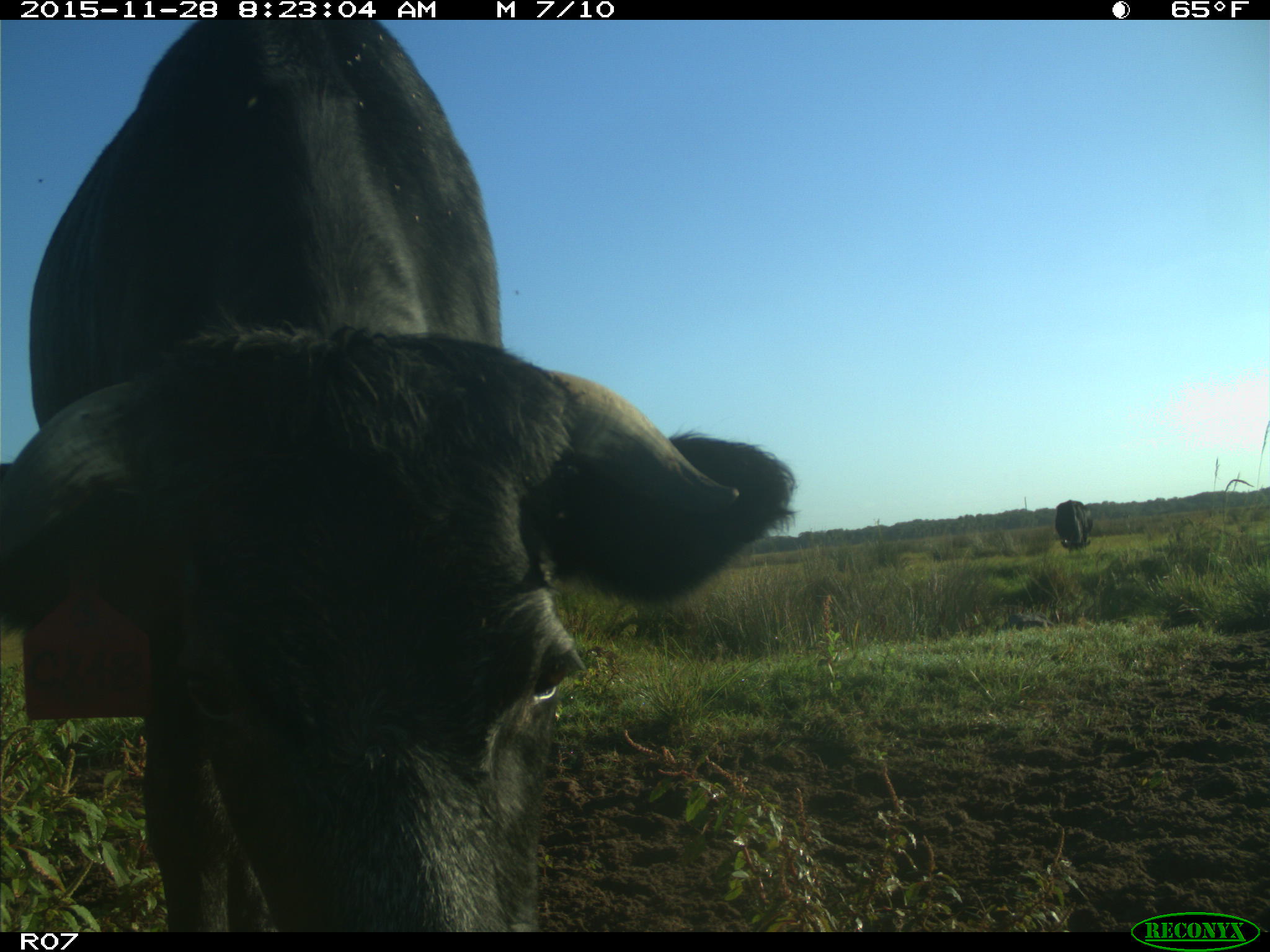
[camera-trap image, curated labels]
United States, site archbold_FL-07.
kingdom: Animalia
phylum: Chordata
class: Mammalia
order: Artiodactyla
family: Bovidae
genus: Bos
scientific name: Bos taurus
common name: domestic cow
Bos taurus (domestic cow).